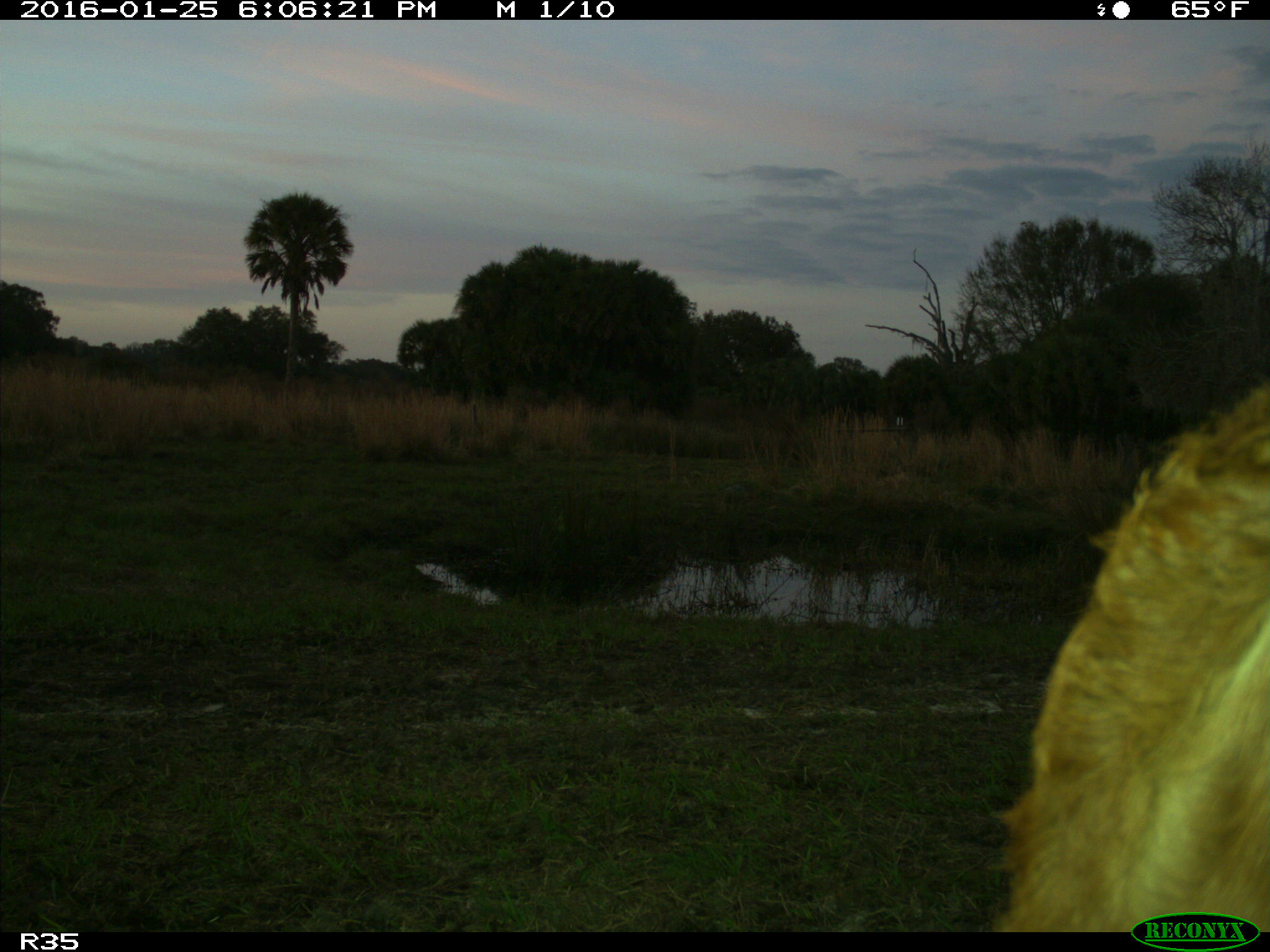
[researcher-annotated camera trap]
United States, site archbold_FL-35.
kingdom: Animalia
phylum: Chordata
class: Mammalia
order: Artiodactyla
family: Bovidae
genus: Bos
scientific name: Bos taurus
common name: domestic cow